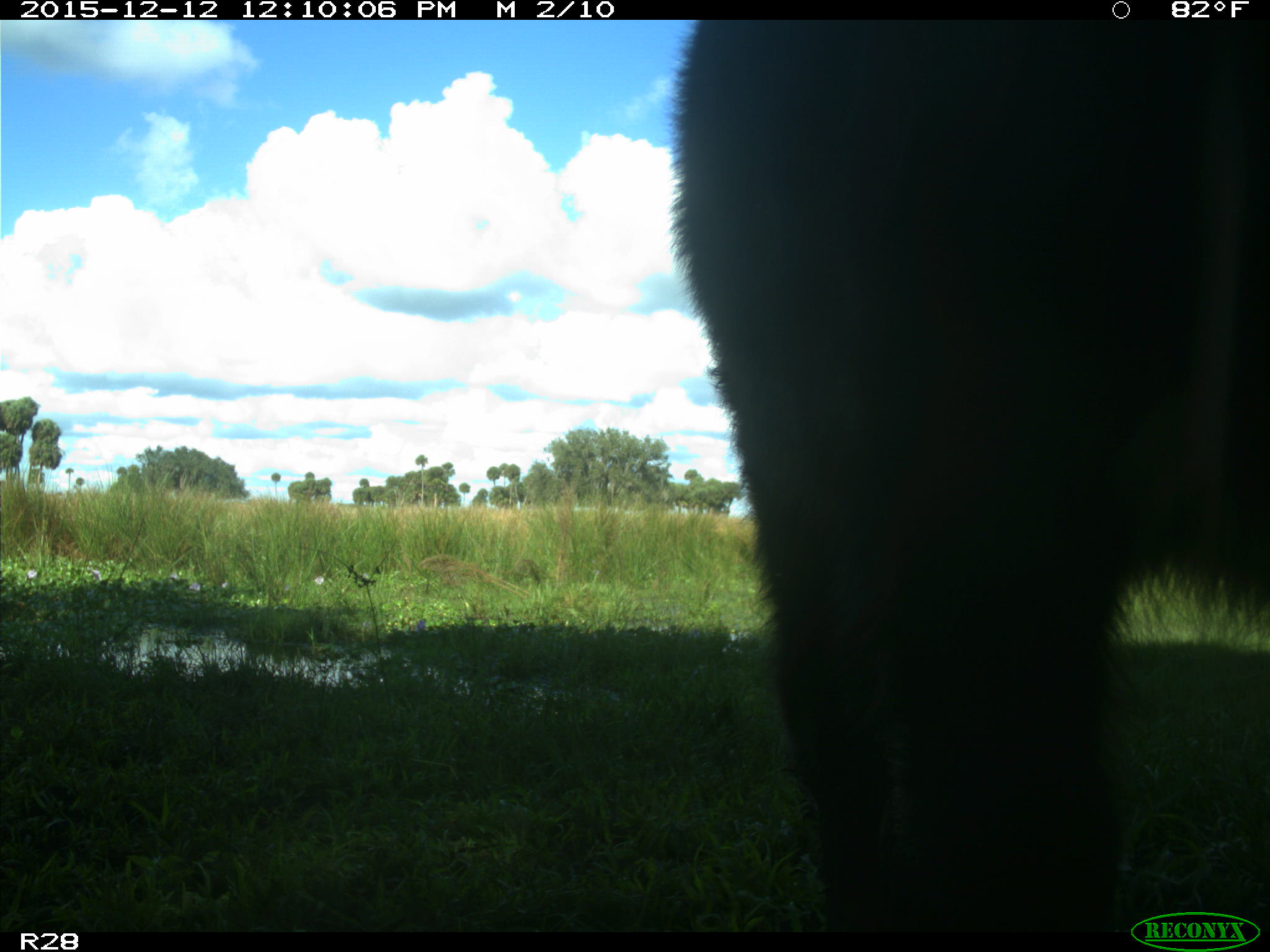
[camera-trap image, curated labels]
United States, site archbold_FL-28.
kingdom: Animalia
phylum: Chordata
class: Mammalia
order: Artiodactyla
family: Bovidae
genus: Bos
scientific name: Bos taurus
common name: domestic cow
Bos taurus (domestic cow).